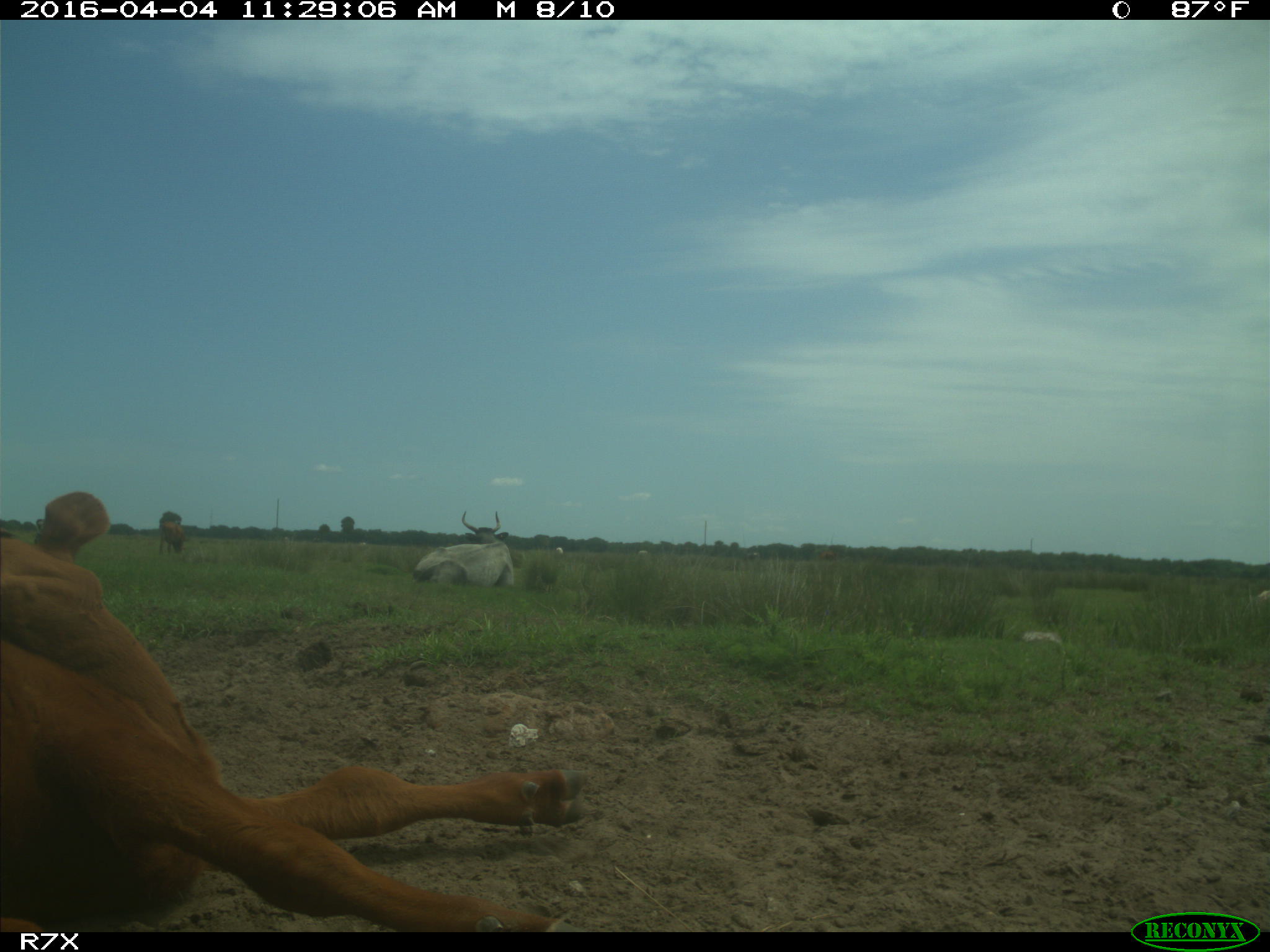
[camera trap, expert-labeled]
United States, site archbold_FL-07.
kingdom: Animalia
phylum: Chordata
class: Mammalia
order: Artiodactyla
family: Bovidae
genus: Bos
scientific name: Bos taurus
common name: domestic cow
Bos taurus (domestic cow).